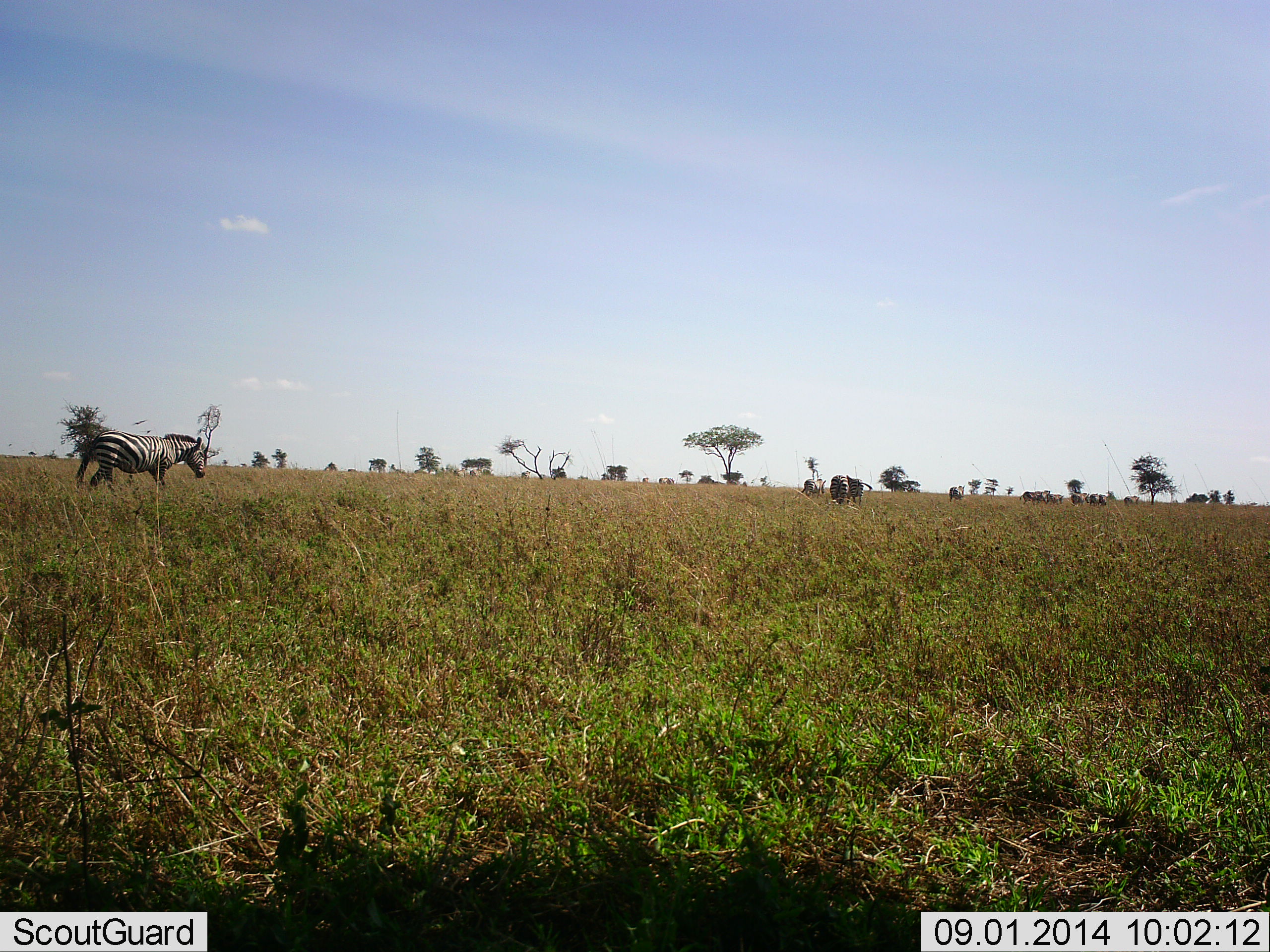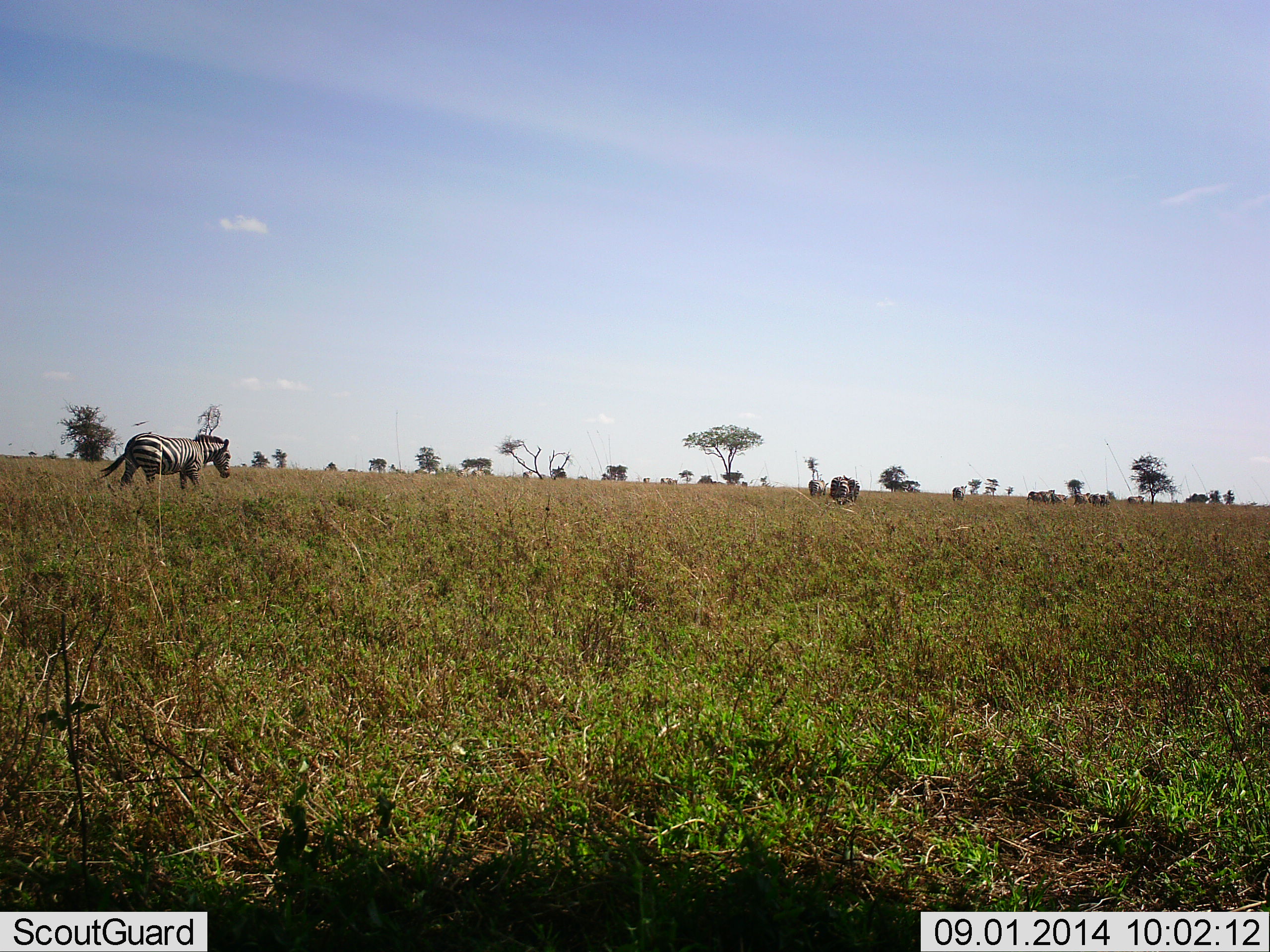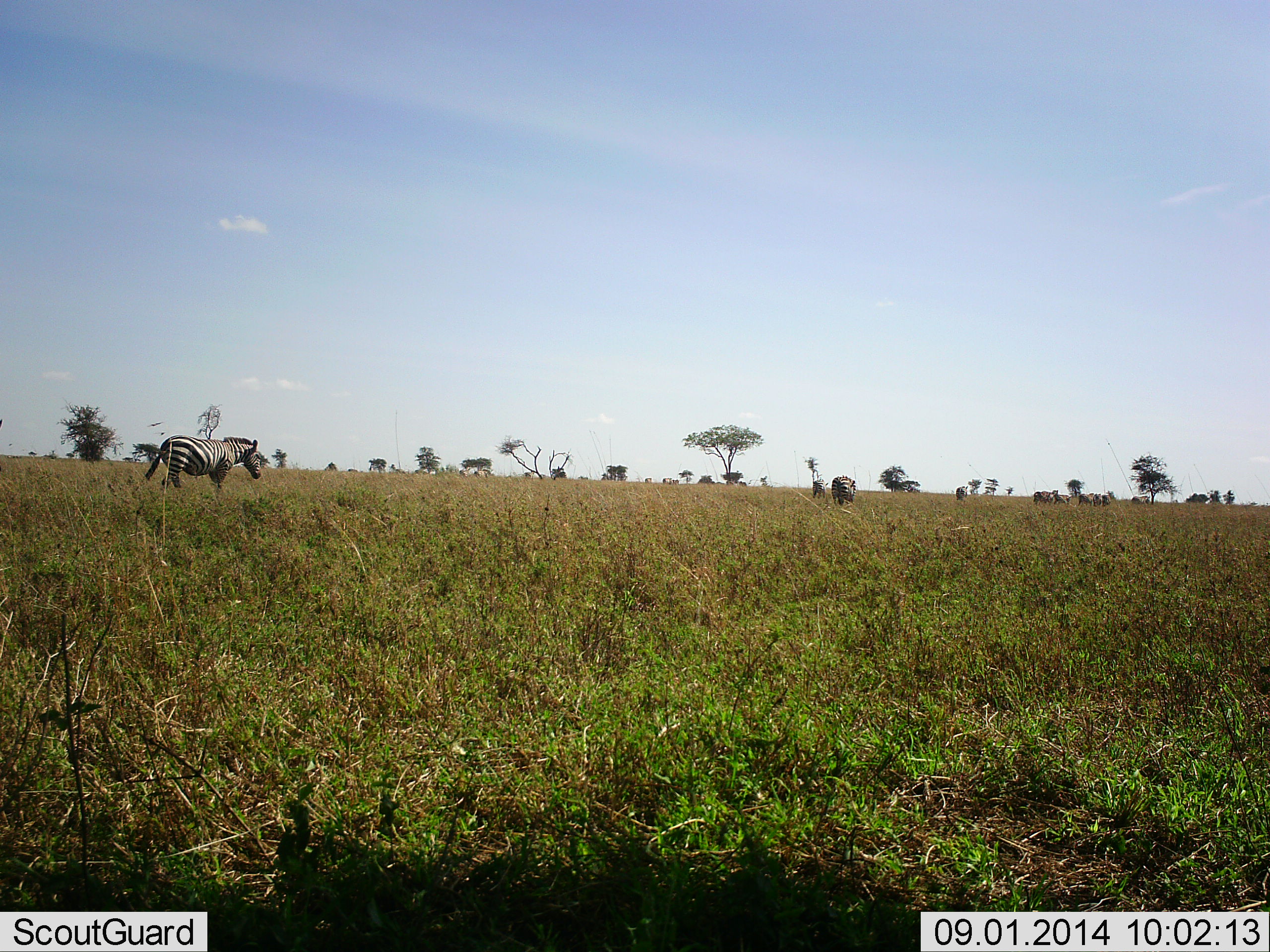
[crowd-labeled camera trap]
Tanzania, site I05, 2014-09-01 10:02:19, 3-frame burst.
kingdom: Animalia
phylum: Chordata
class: Mammalia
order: Perissodactyla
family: Equidae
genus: Equus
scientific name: Equus quagga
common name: plains zebra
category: zebra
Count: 7.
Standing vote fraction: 36%.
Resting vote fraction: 0%.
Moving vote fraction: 82%.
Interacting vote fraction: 0%.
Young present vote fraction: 0%.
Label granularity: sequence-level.